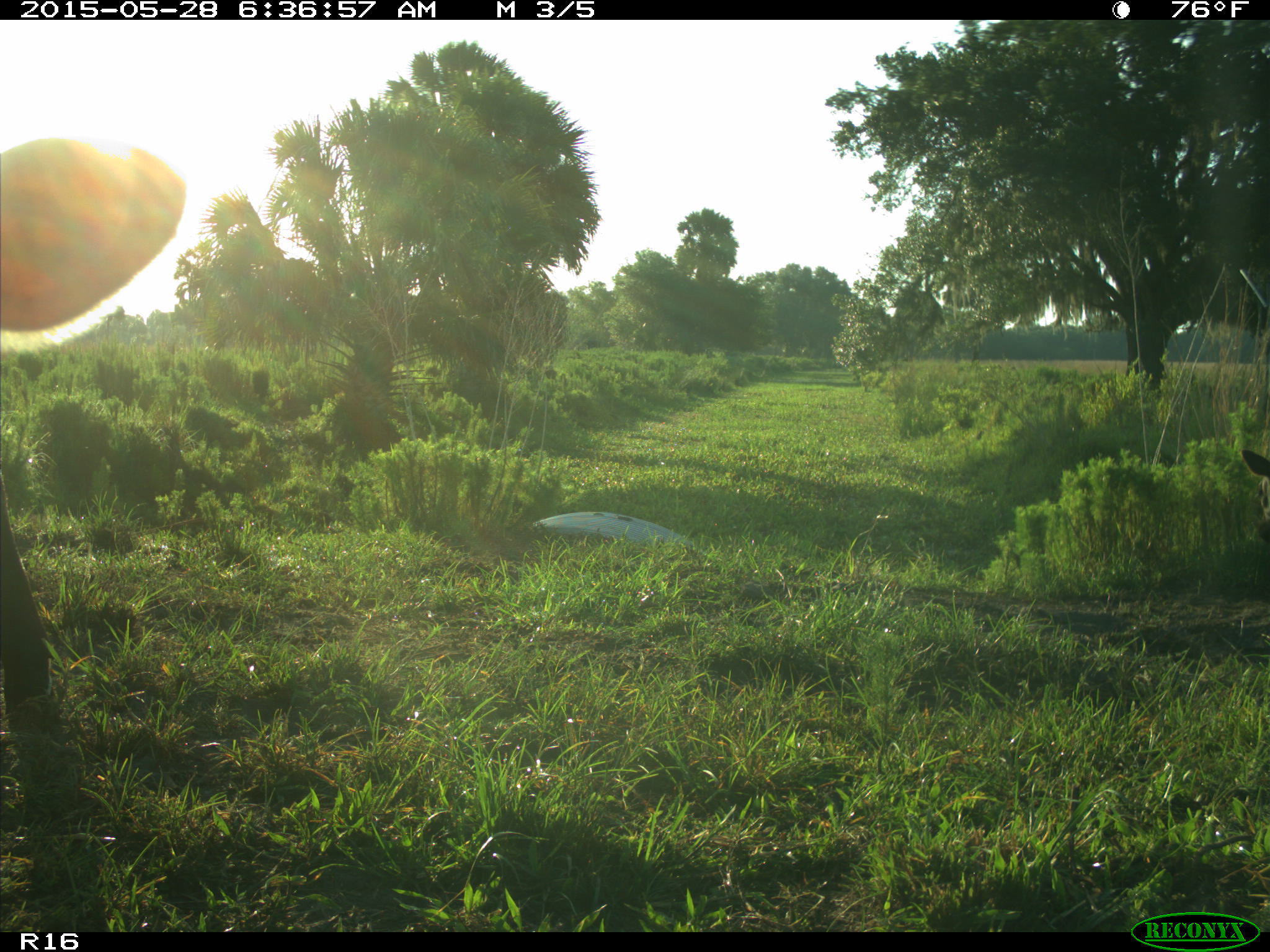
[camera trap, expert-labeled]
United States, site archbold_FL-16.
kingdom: Animalia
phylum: Chordata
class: Mammalia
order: Artiodactyla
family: Bovidae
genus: Bos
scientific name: Bos taurus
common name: domestic cow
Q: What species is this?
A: Bos taurus (domestic cow).